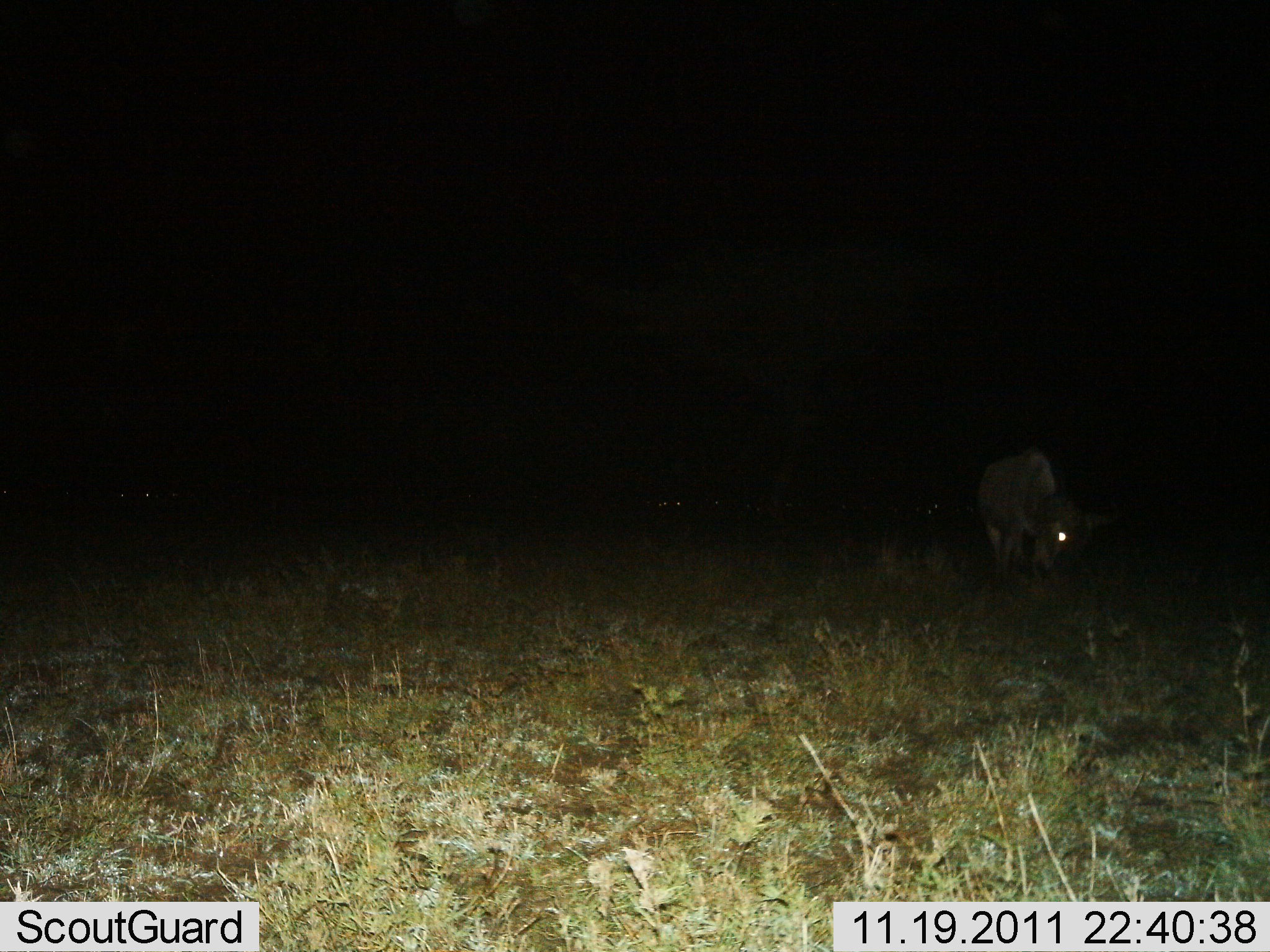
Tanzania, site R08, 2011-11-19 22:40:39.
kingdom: Animalia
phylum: Chordata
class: Mammalia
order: Artiodactyla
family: Bovidae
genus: Connochaetes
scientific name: Connochaetes taurinus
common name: blue wildebeest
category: wildebeest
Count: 1.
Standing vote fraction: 18%.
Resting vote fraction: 9%.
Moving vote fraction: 9%.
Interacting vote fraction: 0%.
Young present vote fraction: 0%.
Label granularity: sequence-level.